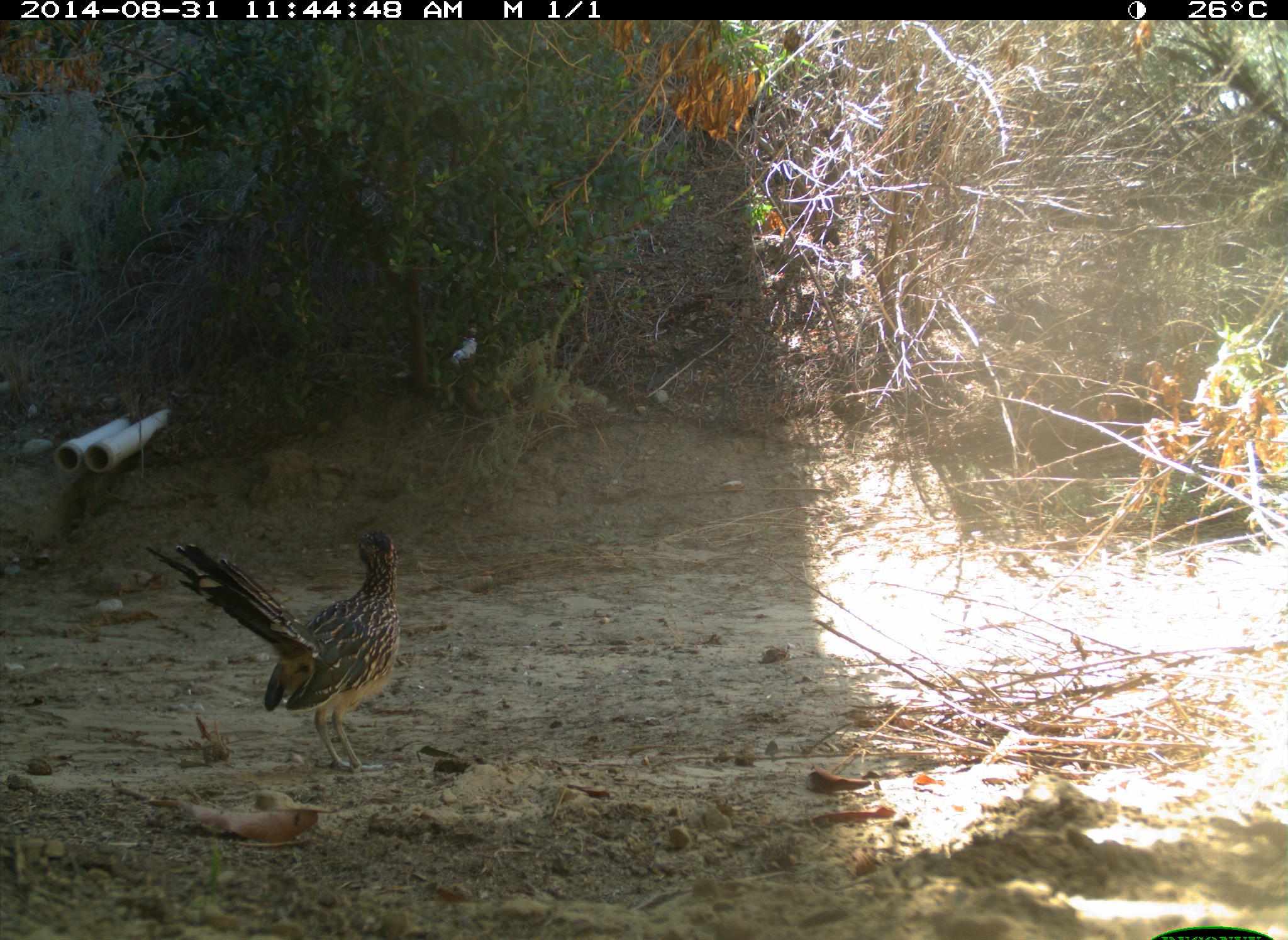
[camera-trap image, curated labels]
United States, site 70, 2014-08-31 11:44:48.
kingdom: Animalia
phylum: Chordata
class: Aves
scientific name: Aves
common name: bird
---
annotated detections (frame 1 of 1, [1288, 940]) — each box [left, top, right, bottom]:
bird: [144, 528, 402, 775]